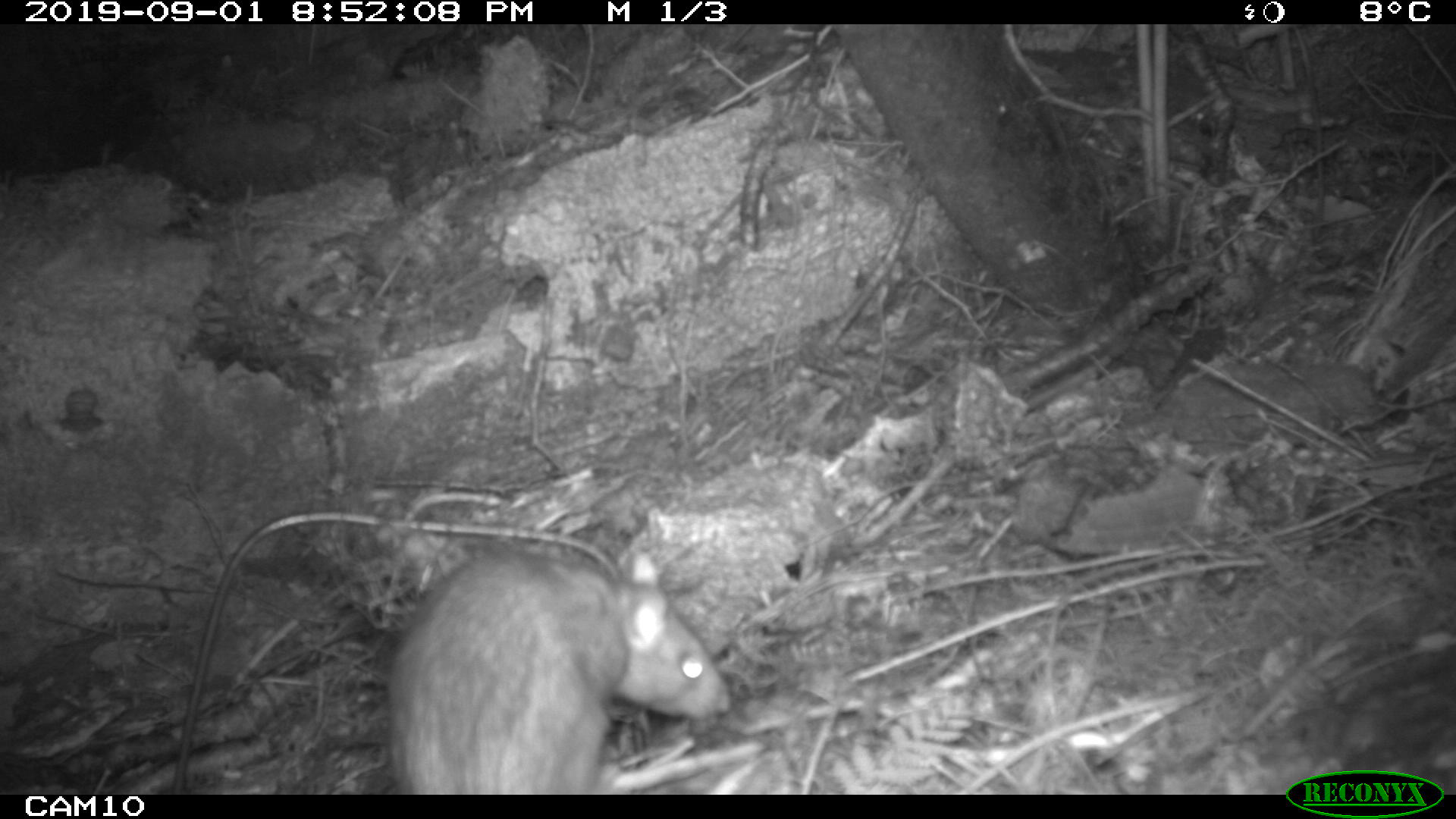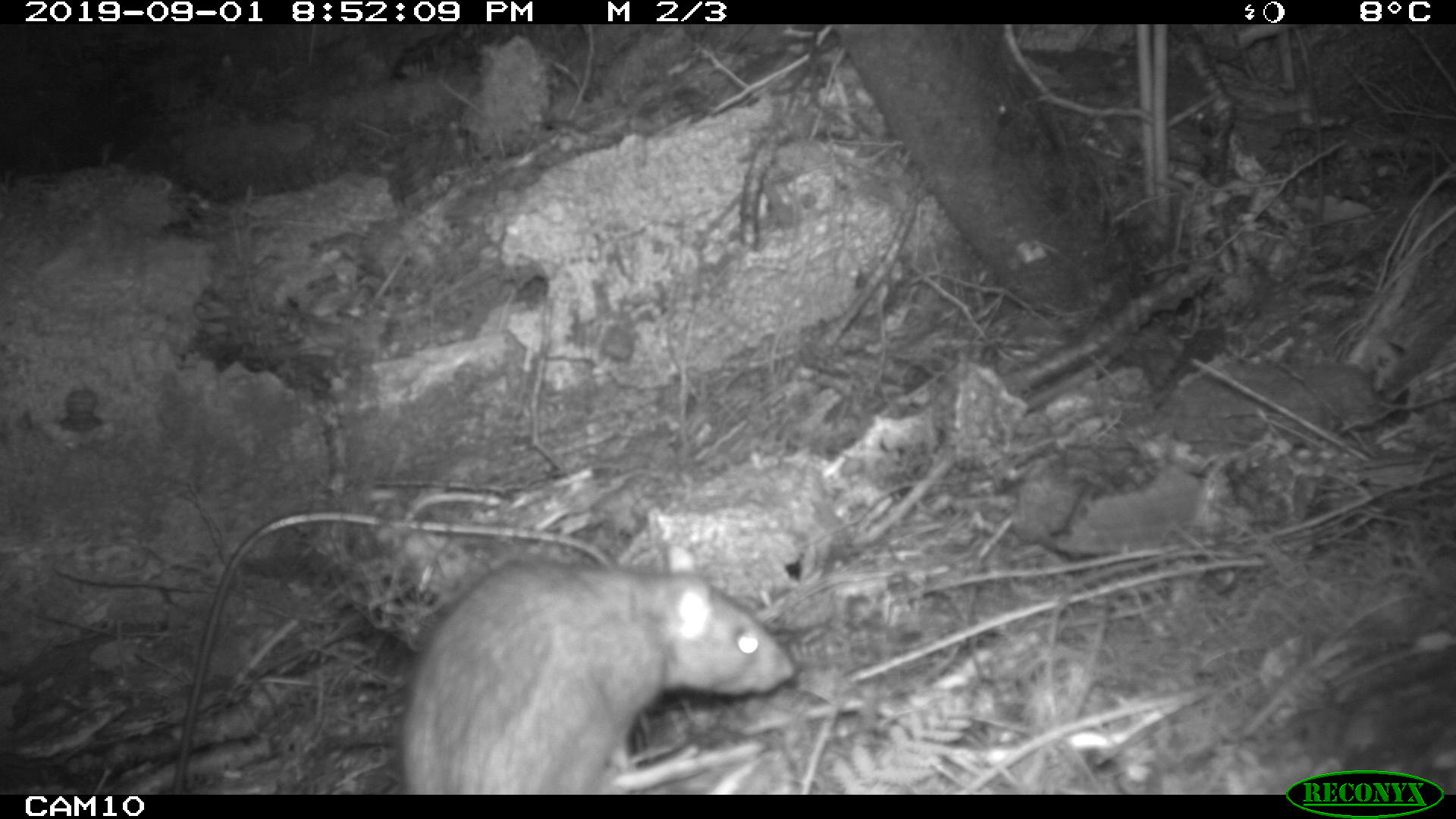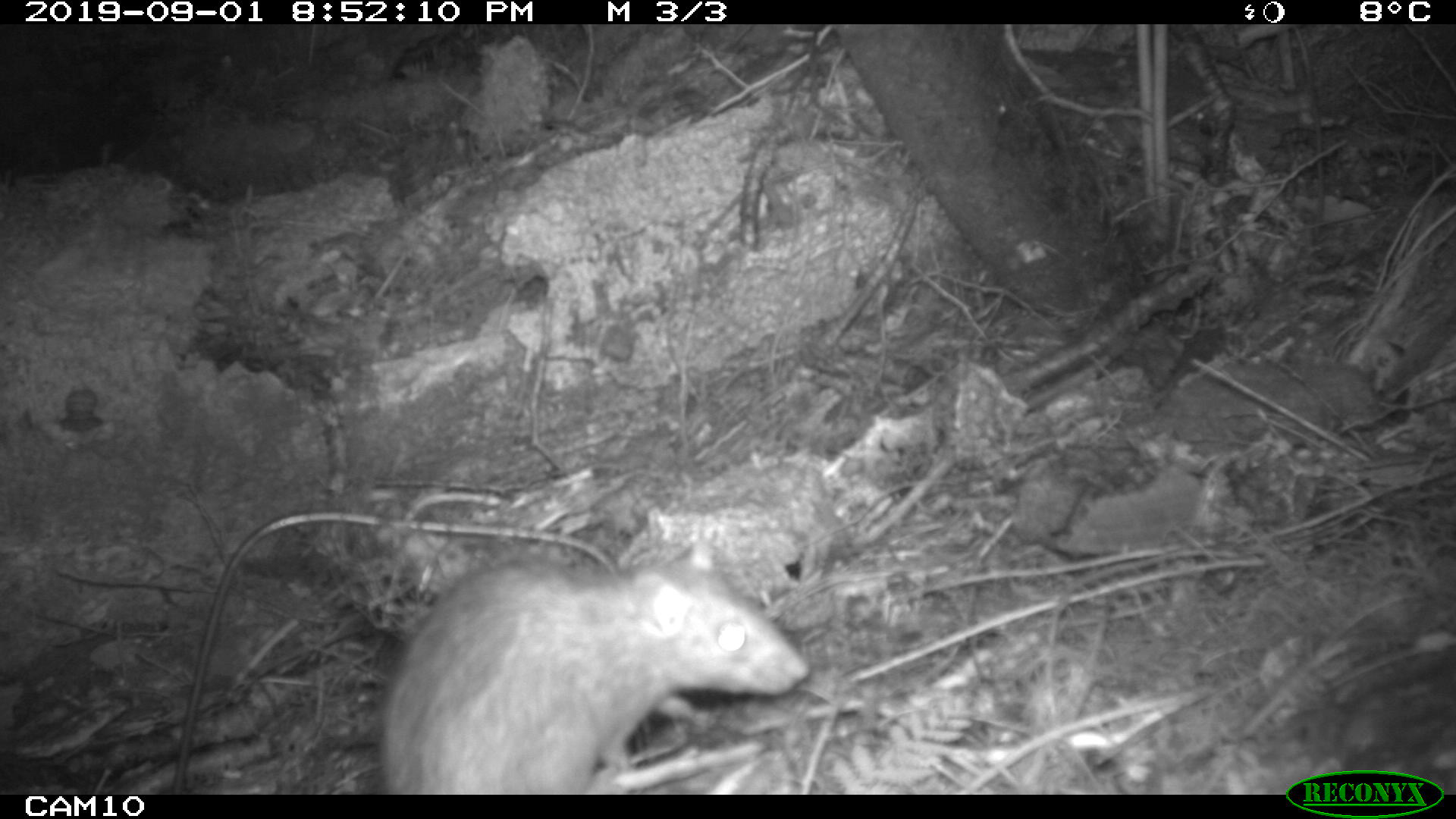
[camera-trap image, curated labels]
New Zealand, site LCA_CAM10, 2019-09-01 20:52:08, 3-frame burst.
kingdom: Animalia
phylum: Chordata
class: Mammalia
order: Rodentia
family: Muridae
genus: Rattus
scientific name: Rattus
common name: rat